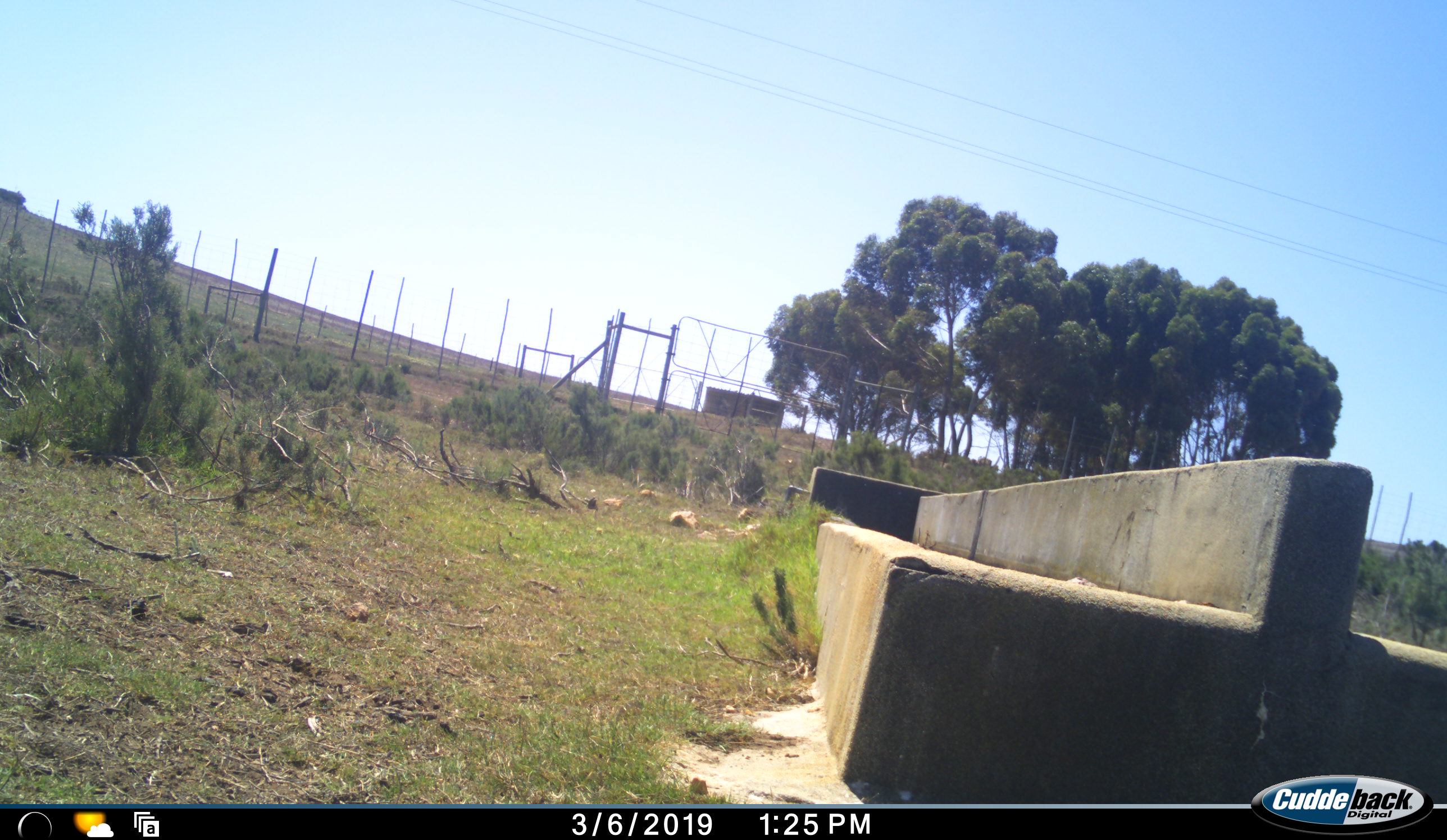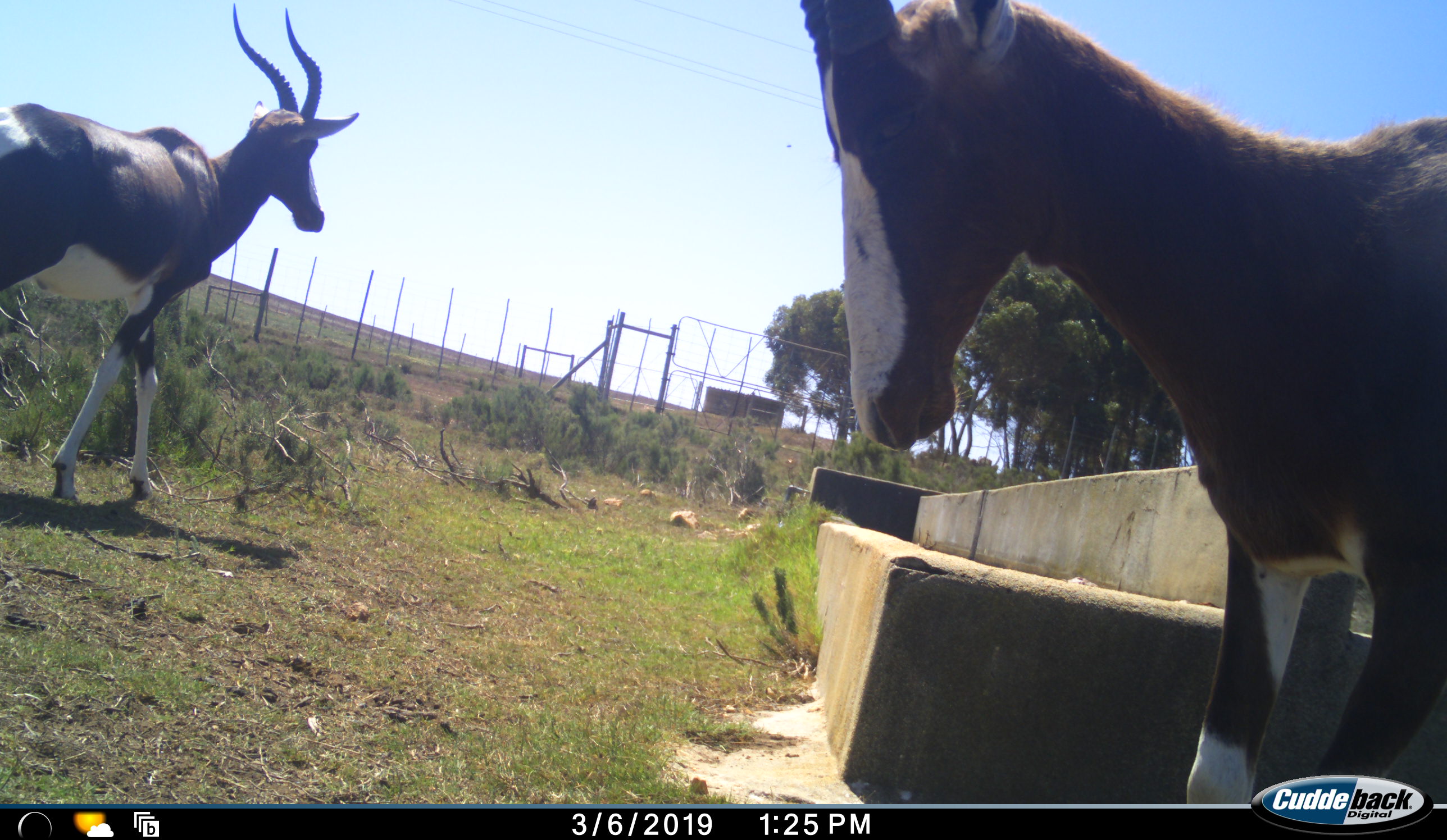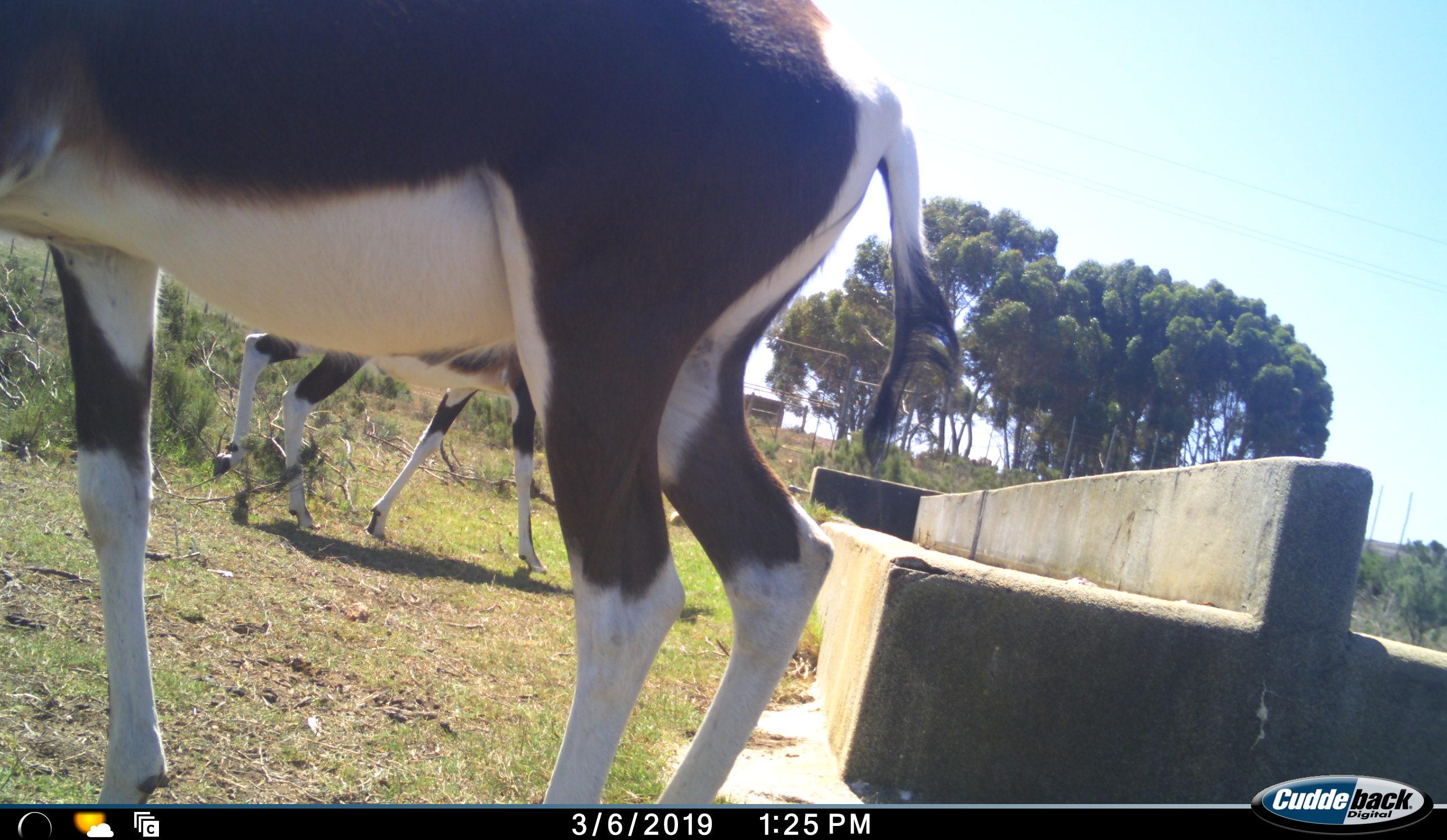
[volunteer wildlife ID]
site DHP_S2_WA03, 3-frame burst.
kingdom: Animalia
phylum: Chordata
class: Mammalia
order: Artiodactyla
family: Bovidae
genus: Damaliscus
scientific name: Damaliscus pygargus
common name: bontebok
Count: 2.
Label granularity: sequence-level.